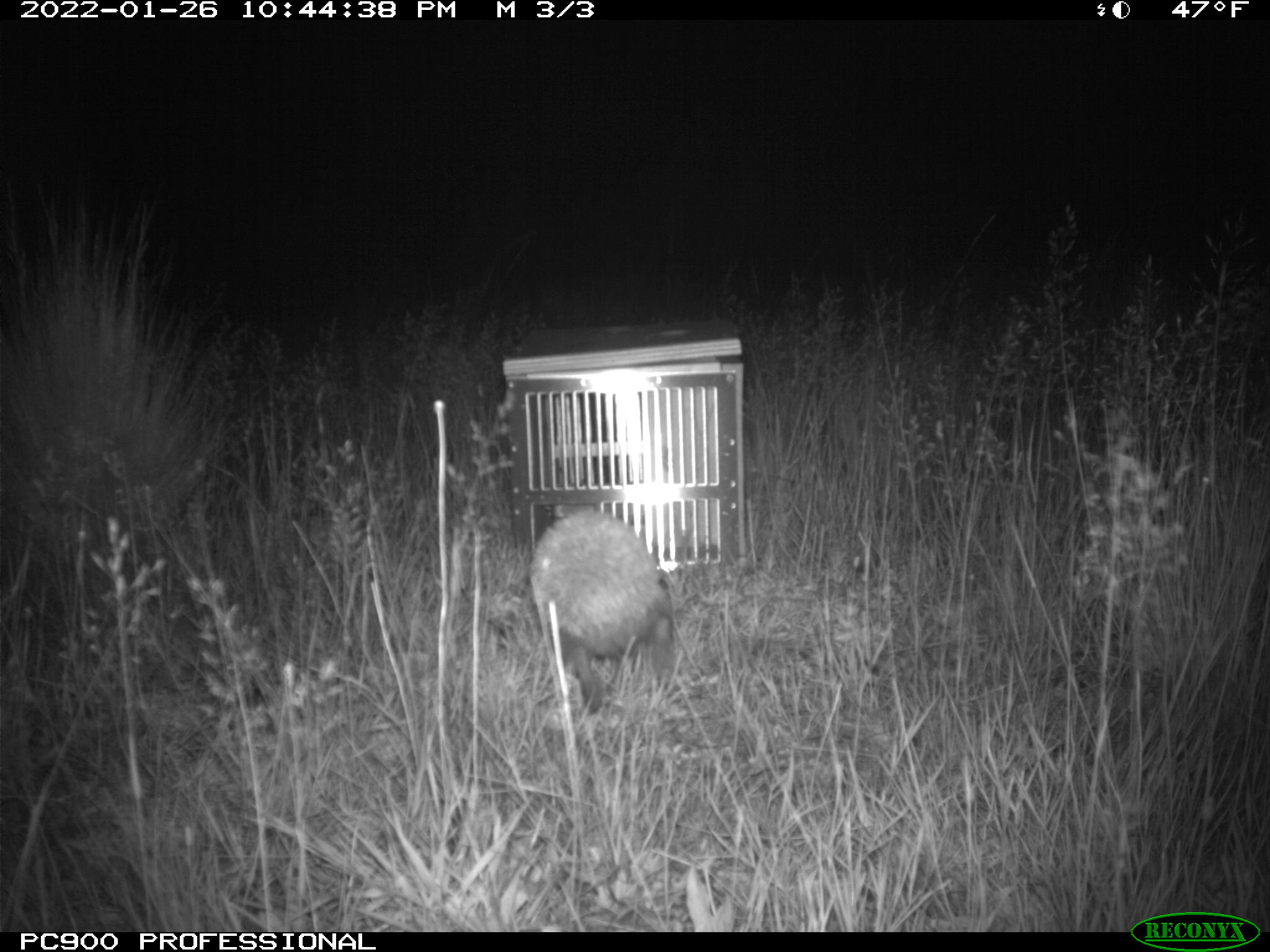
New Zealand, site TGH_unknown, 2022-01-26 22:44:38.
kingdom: Animalia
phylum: Chordata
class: Mammalia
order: Eulipotyphla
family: Erinaceidae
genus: Erinaceus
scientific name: Erinaceus europaeus europaeus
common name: european hedgehog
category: hedgehog